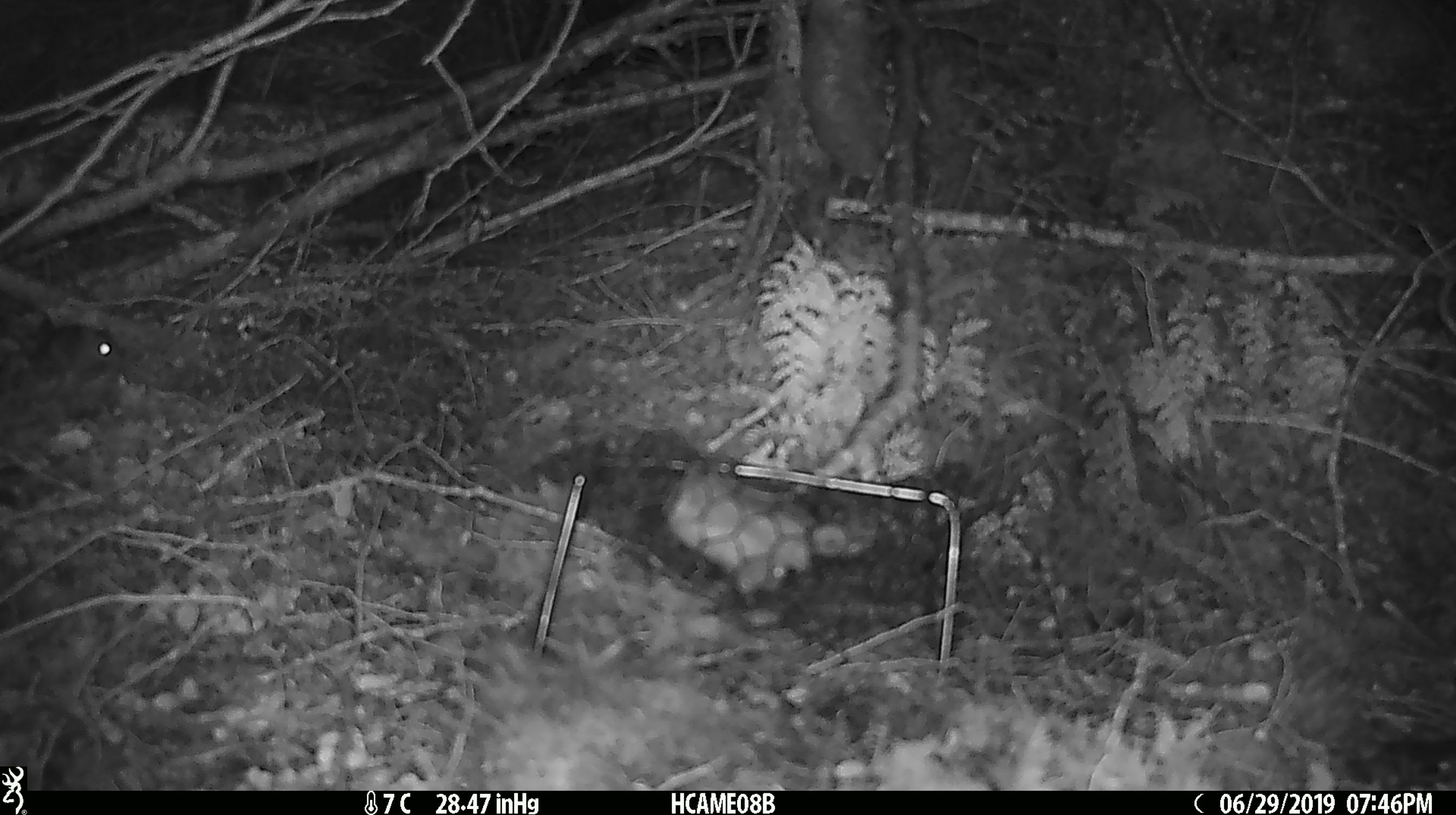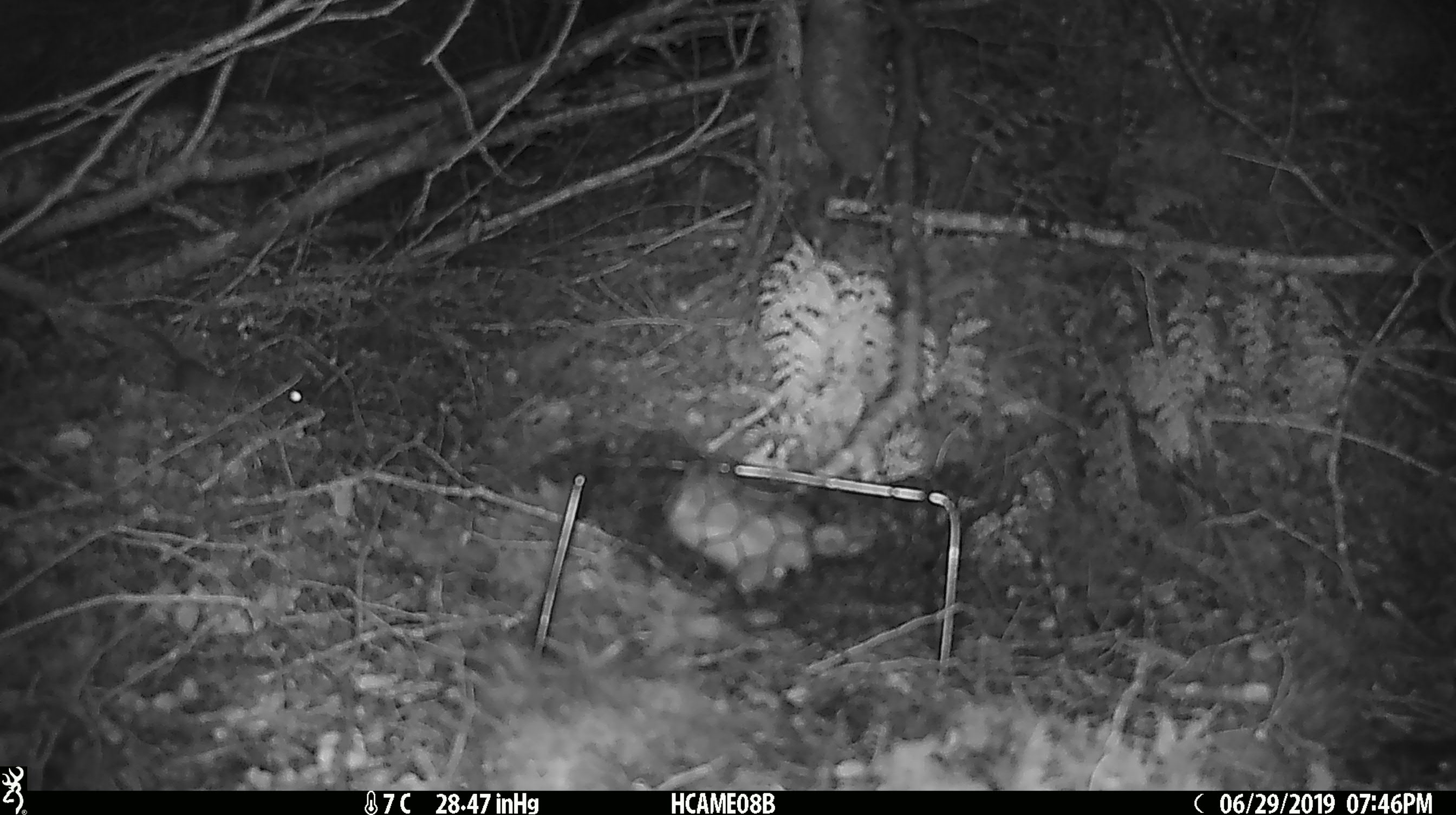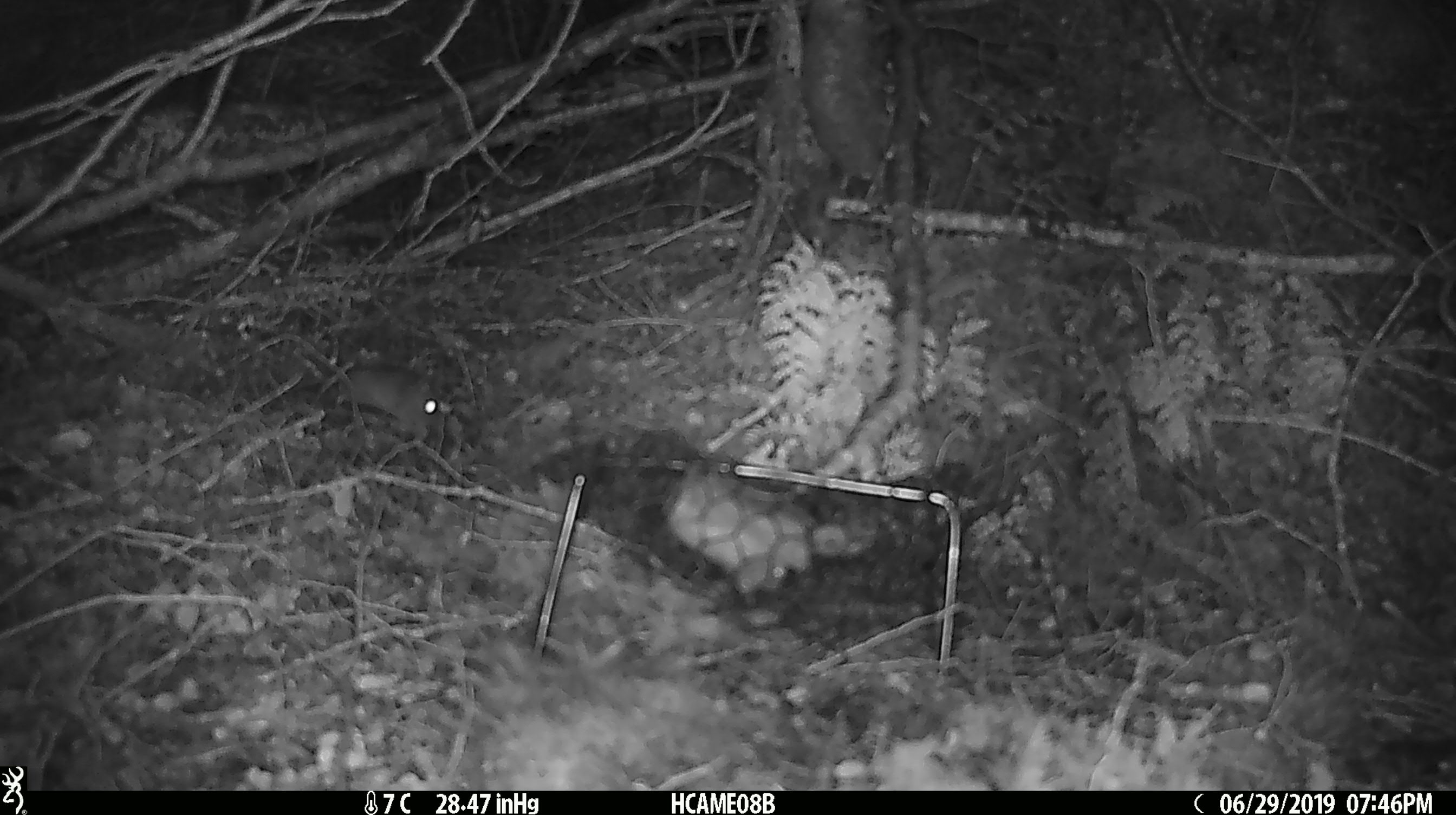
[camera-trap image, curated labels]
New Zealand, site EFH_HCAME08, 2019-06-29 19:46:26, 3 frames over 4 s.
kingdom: Animalia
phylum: Chordata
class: Mammalia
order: Rodentia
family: Muridae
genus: Mus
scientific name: Mus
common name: mouse